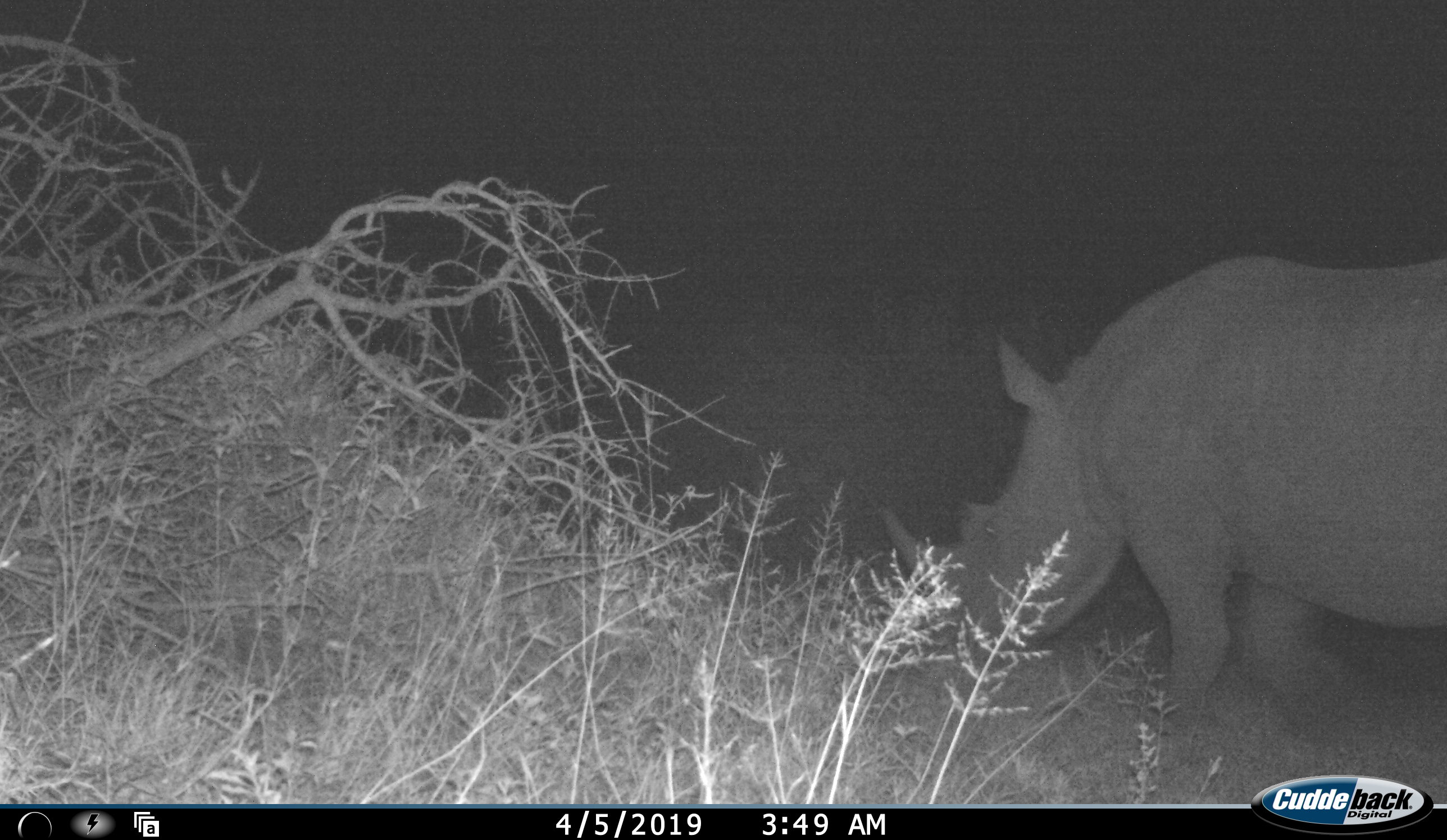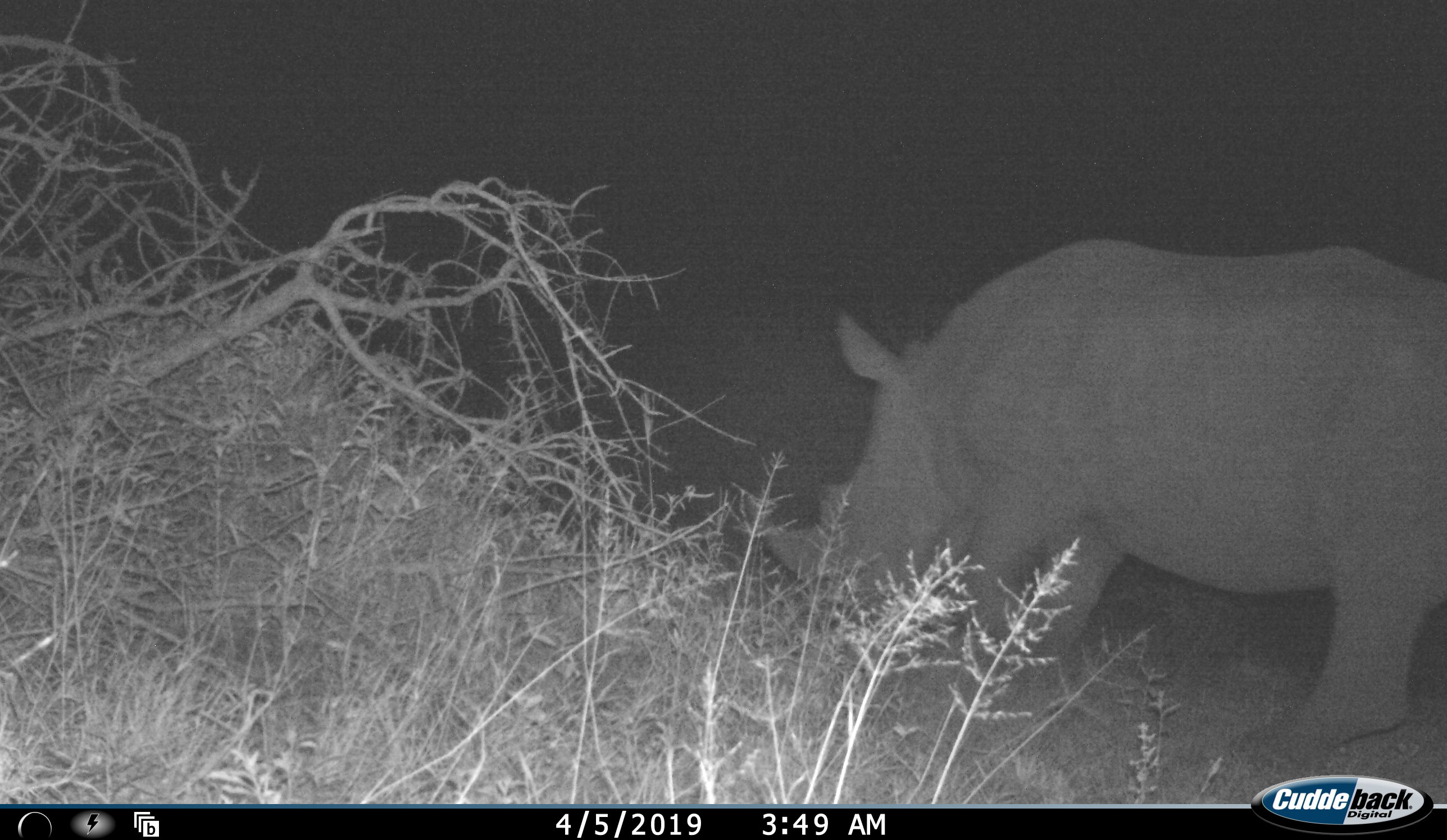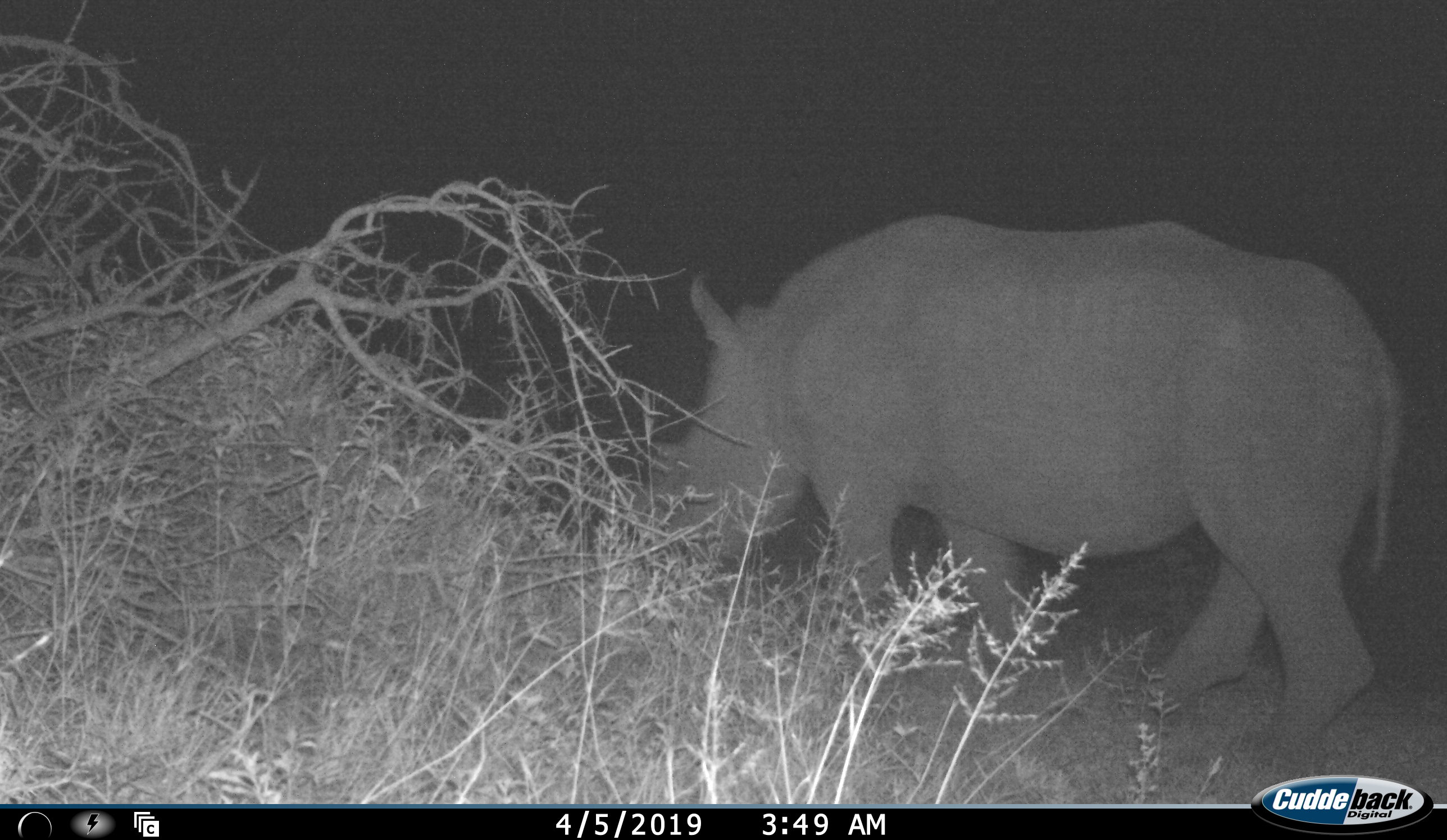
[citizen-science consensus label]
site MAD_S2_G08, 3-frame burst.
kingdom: Animalia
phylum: Chordata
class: Mammalia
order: Perissodactyla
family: Rhinocerotidae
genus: Diceros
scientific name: Diceros bicornis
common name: black rhinoceros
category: rhinocerosblack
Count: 1.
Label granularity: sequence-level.